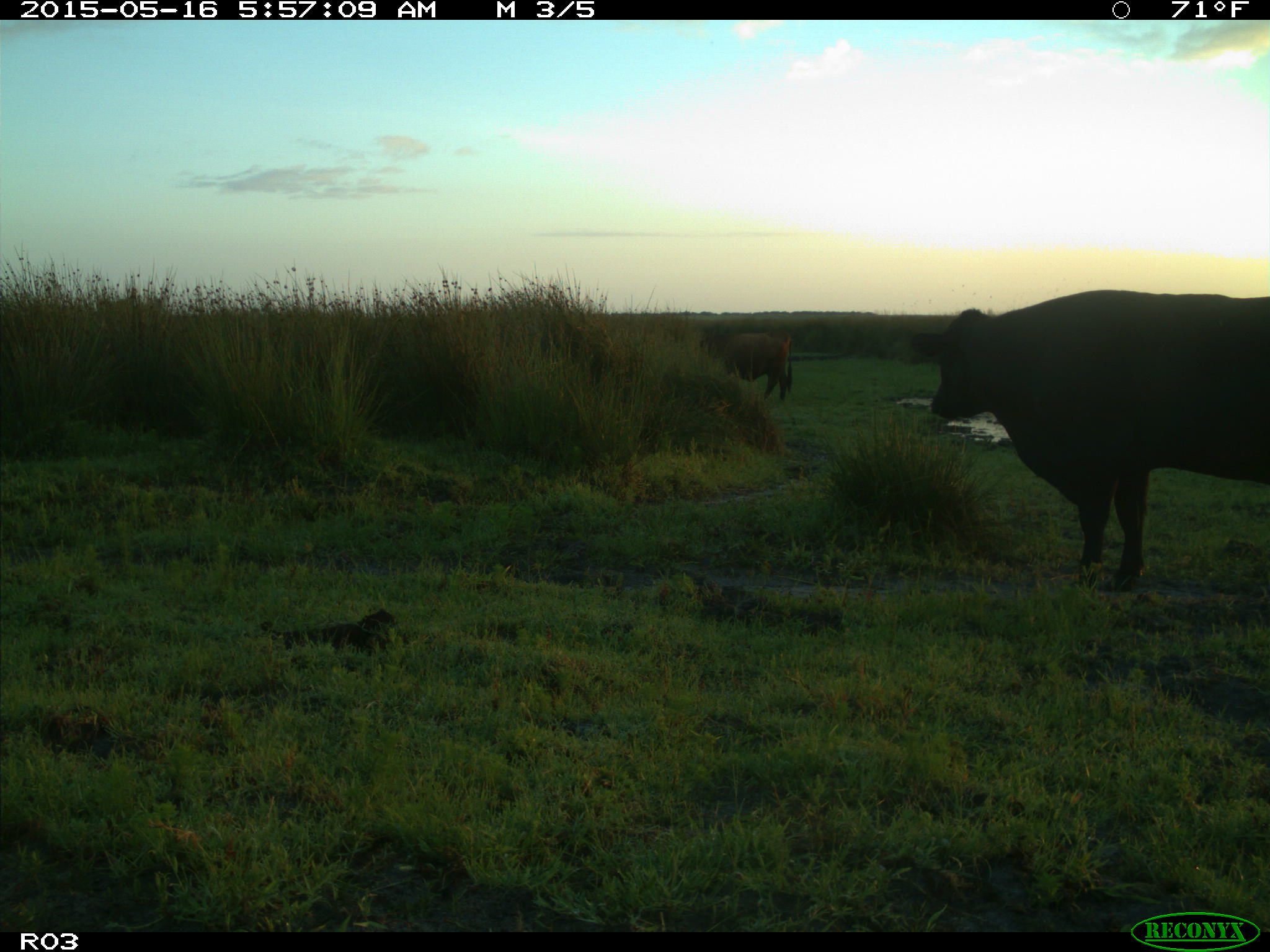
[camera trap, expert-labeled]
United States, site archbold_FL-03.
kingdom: Animalia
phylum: Chordata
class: Mammalia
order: Artiodactyla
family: Bovidae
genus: Bos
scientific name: Bos taurus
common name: domestic cow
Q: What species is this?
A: Bos taurus (domestic cow).